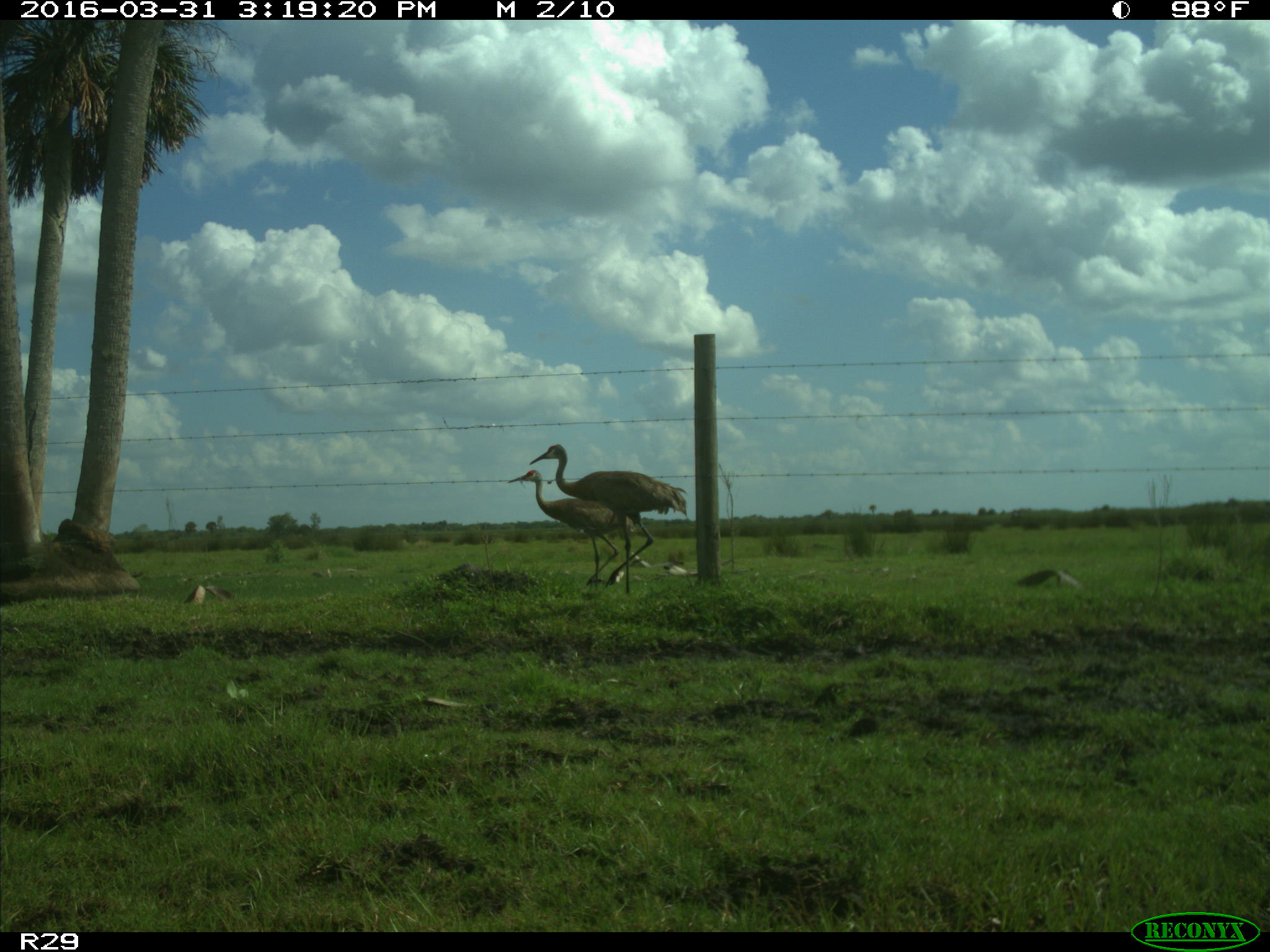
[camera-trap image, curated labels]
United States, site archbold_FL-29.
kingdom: Animalia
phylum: Chordata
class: Aves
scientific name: Aves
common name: birds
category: unidentified bird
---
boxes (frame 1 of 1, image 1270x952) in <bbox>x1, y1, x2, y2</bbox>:
animal: <bbox>529, 444, 687, 595</bbox>; <bbox>507, 470, 637, 591</bbox>